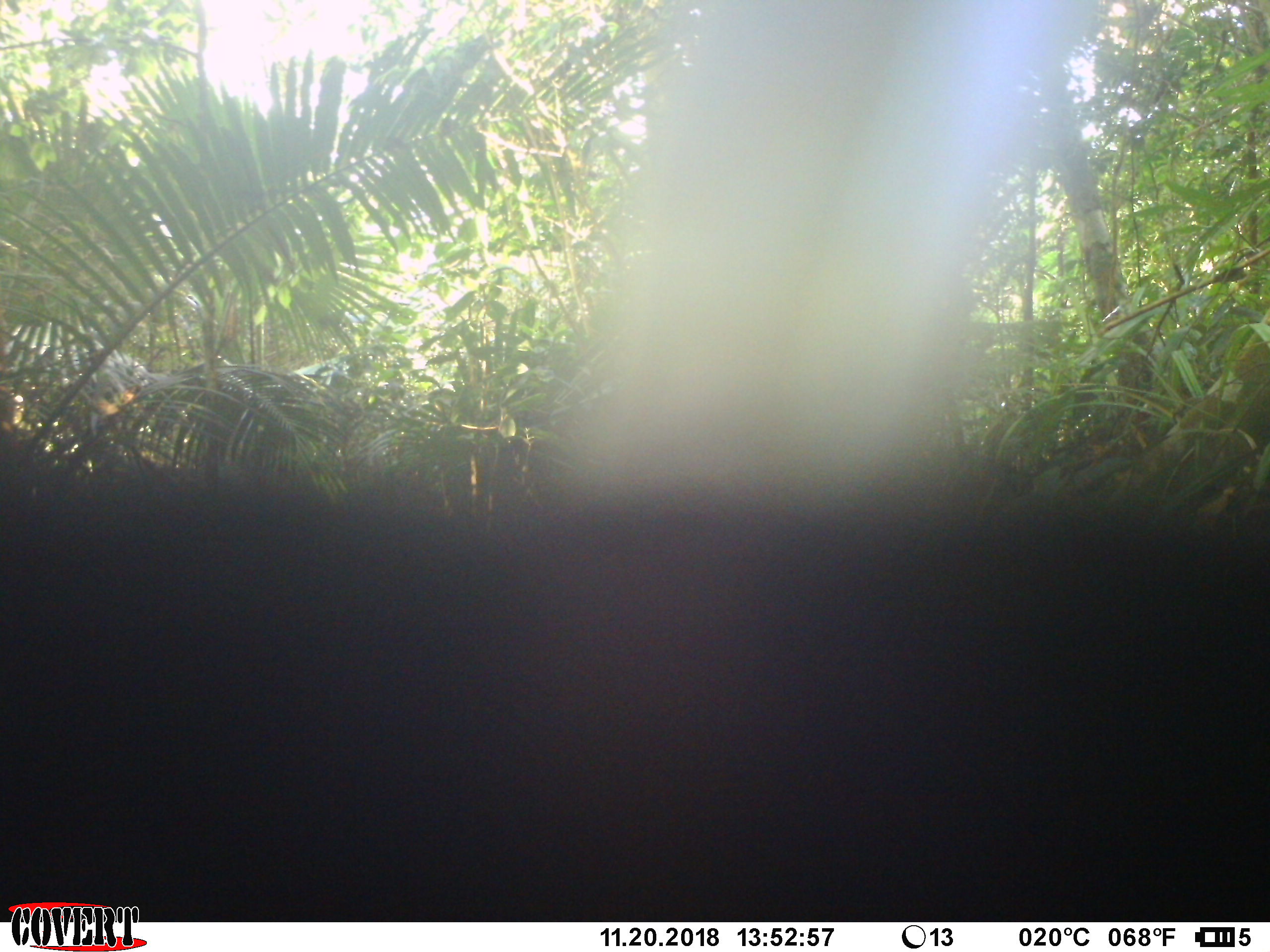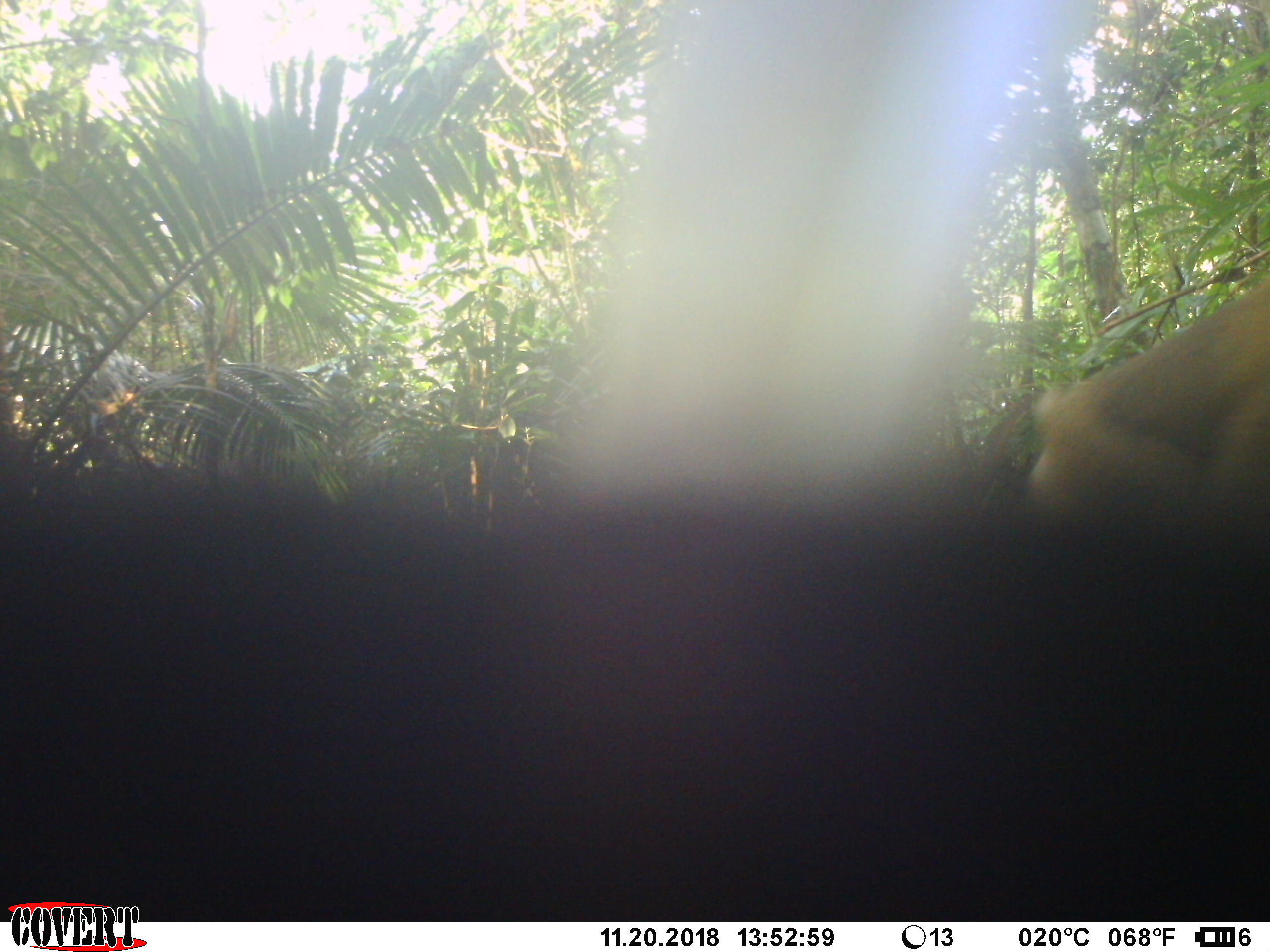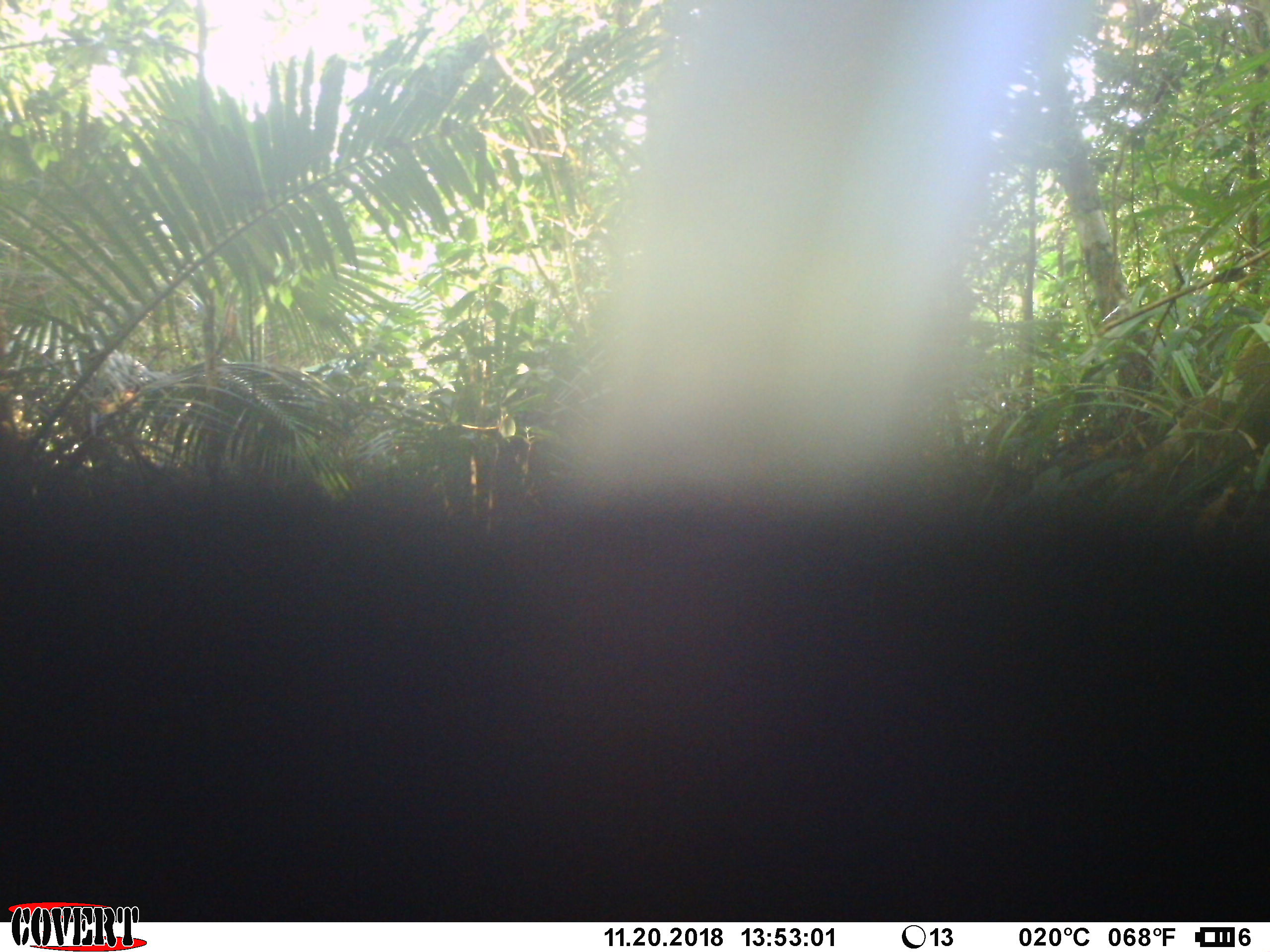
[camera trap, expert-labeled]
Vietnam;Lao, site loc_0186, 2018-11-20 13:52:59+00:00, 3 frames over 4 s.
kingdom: Animalia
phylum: Chordata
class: Mammalia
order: Primates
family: Cercopithecidae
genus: Macaca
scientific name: Macaca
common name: macaque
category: unidentified macaque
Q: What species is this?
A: Unidentified macaque (macaque) (Macaca).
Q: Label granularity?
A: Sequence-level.